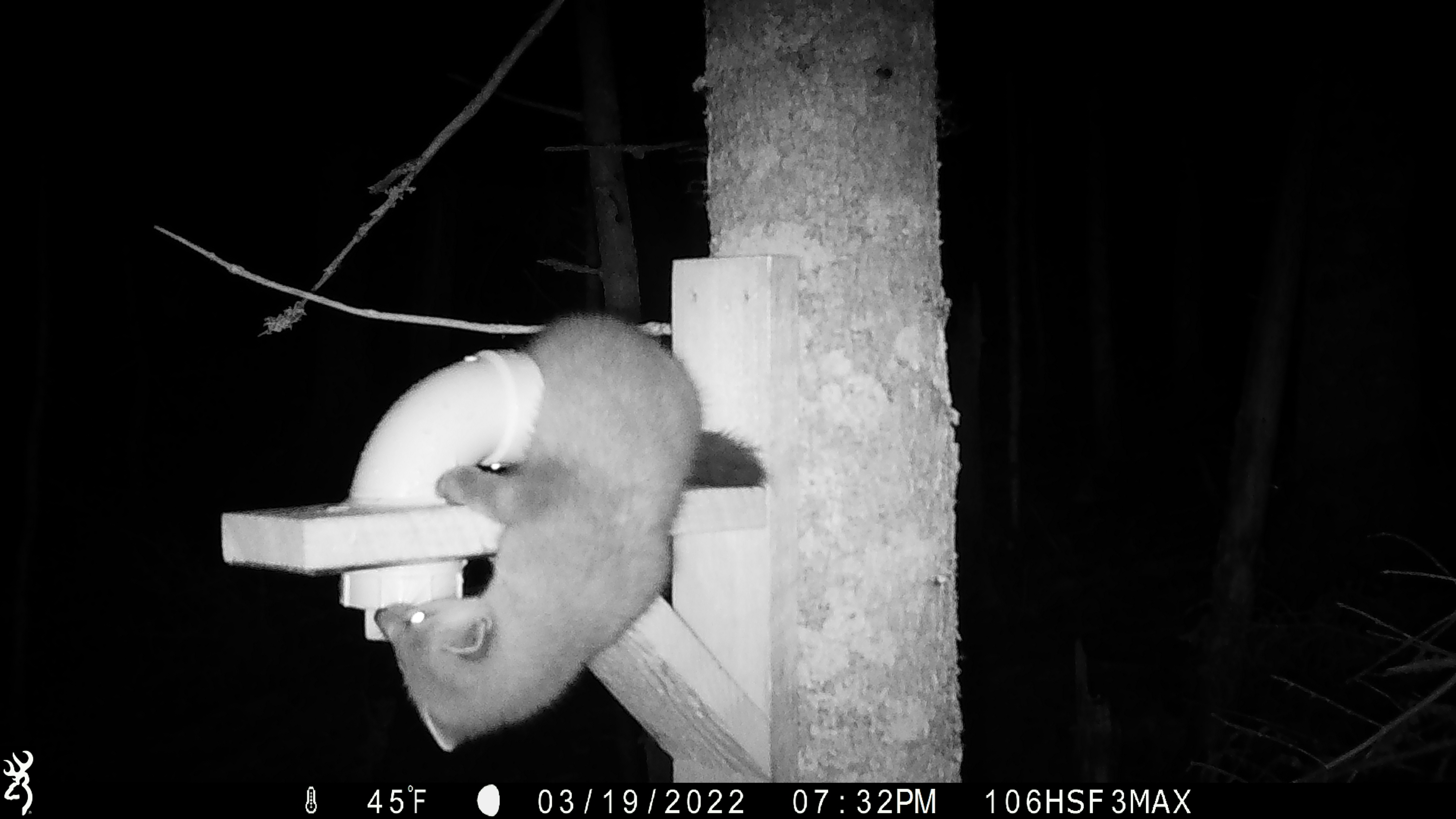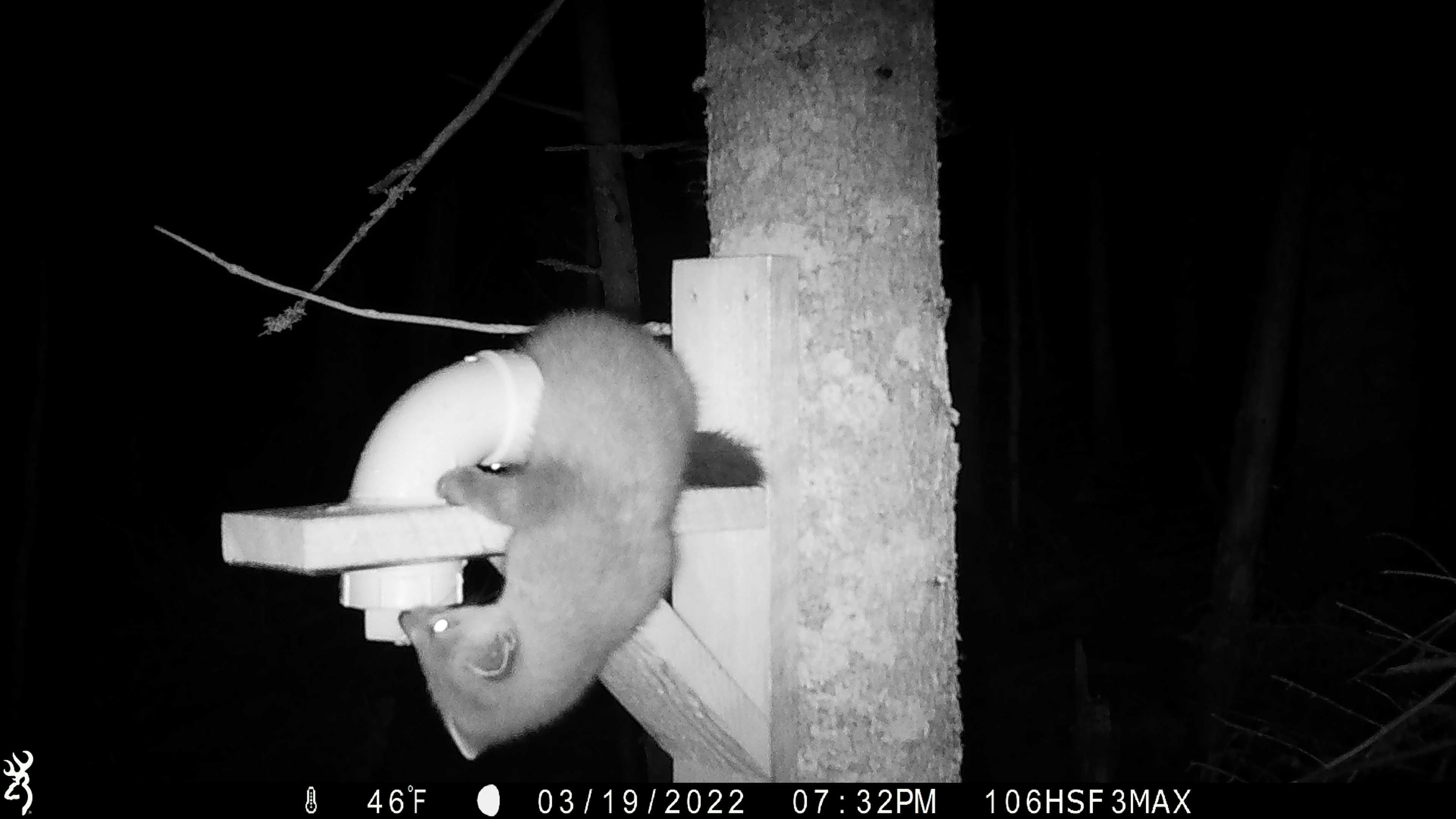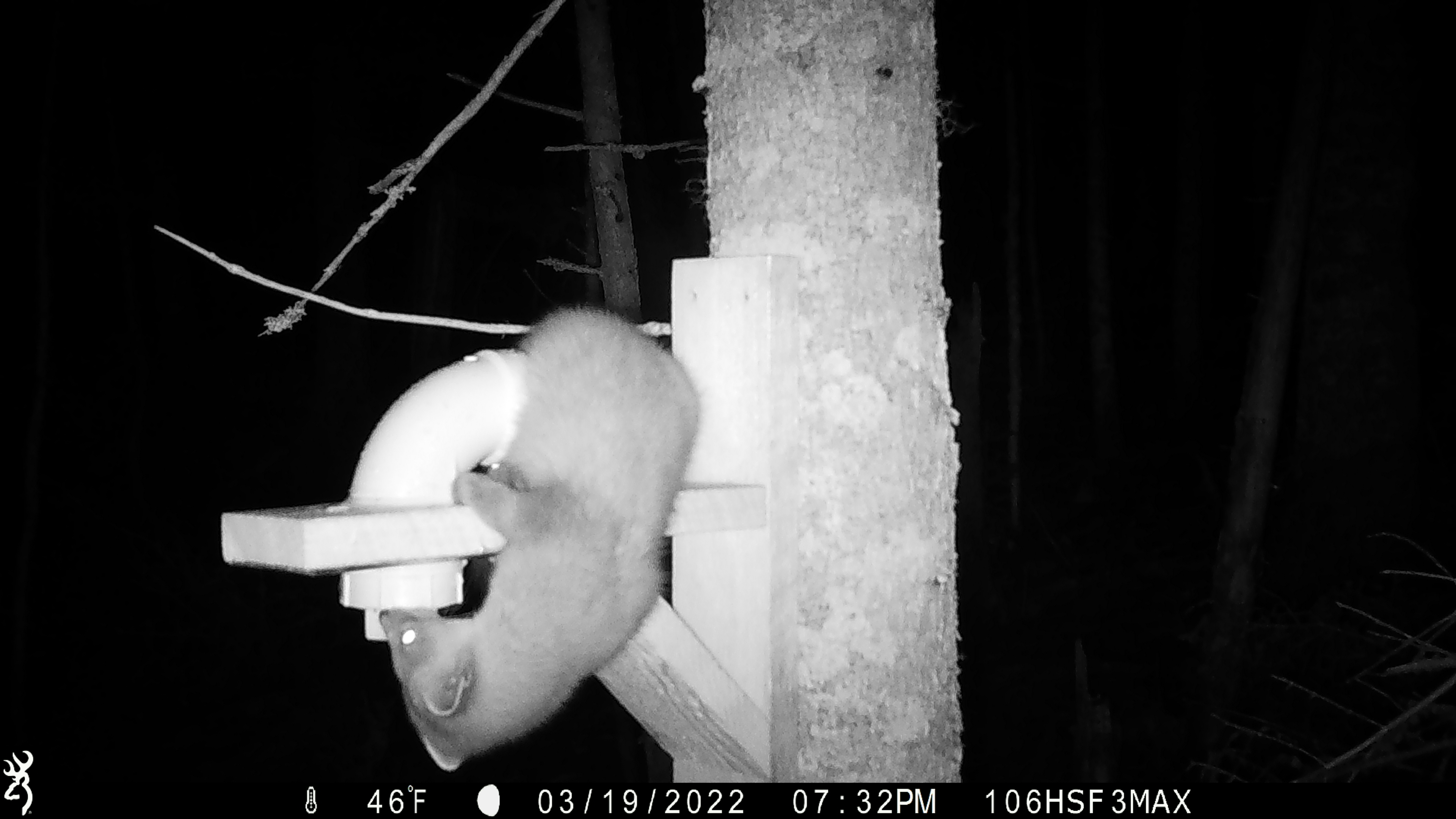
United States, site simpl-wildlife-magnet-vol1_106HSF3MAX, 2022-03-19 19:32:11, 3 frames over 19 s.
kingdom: Animalia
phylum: Chordata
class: Mammalia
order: Carnivora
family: Mustelidae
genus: Martes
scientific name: Martes americana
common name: american marten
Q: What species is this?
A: American marten (Martes americana).